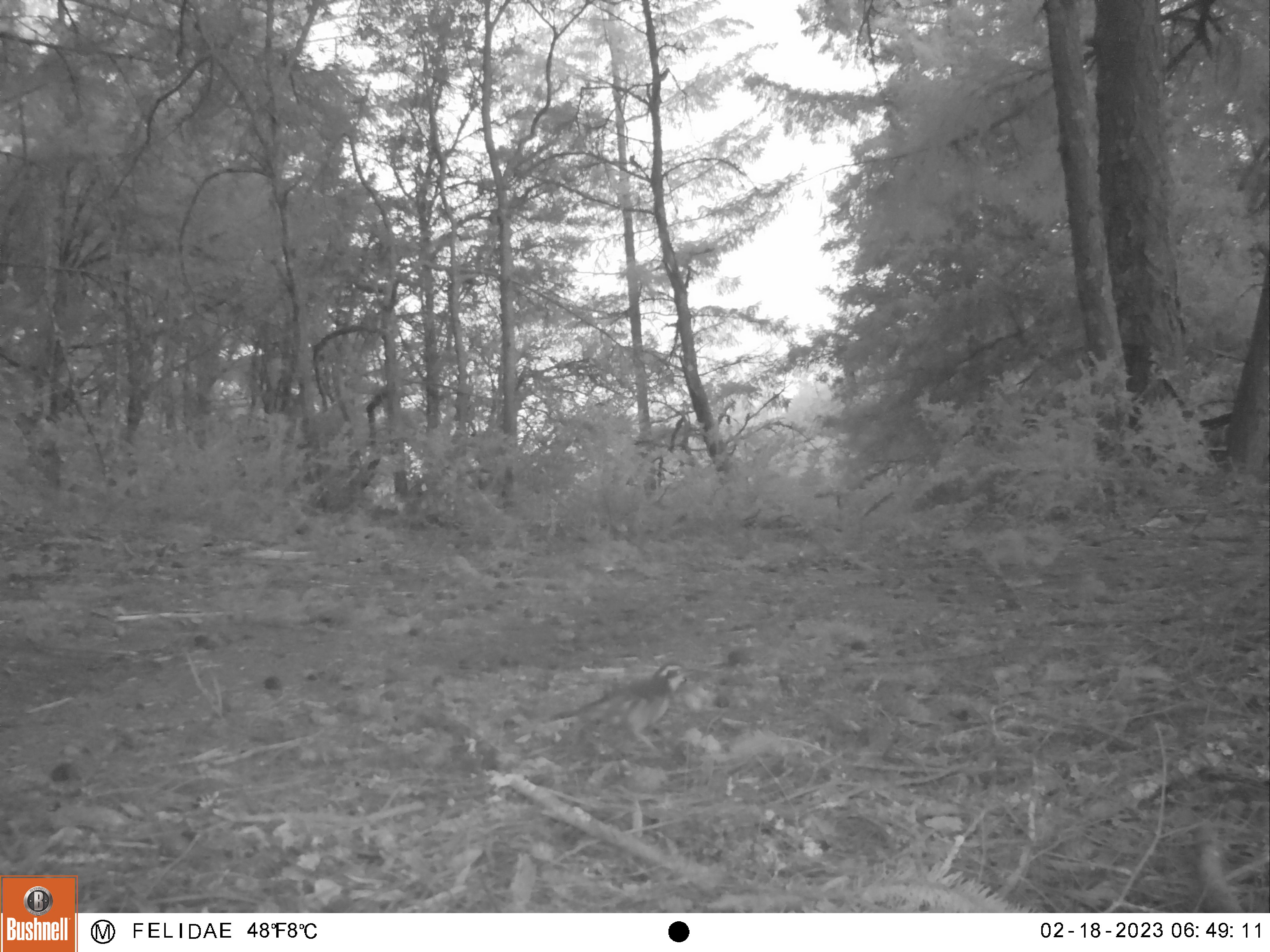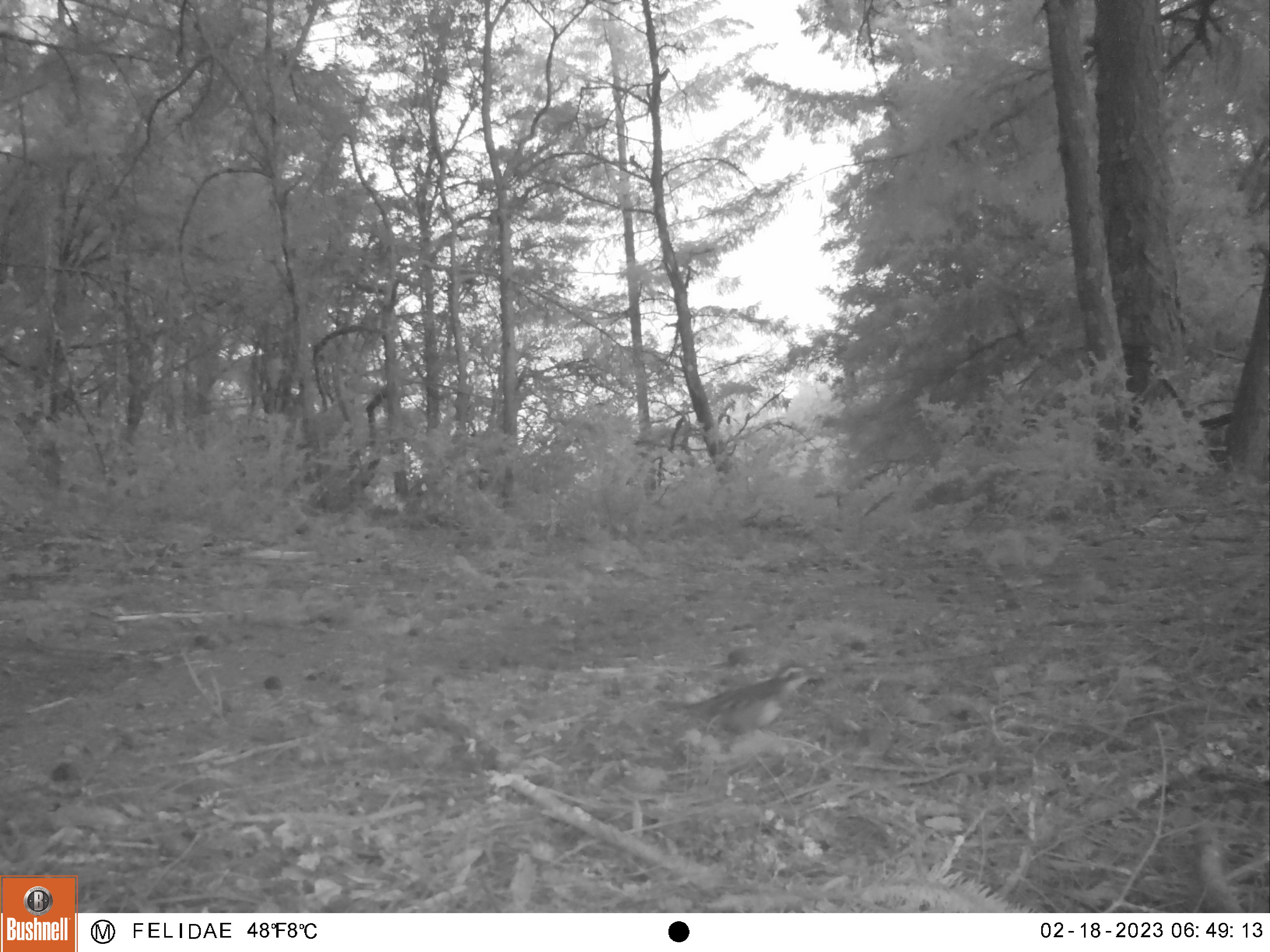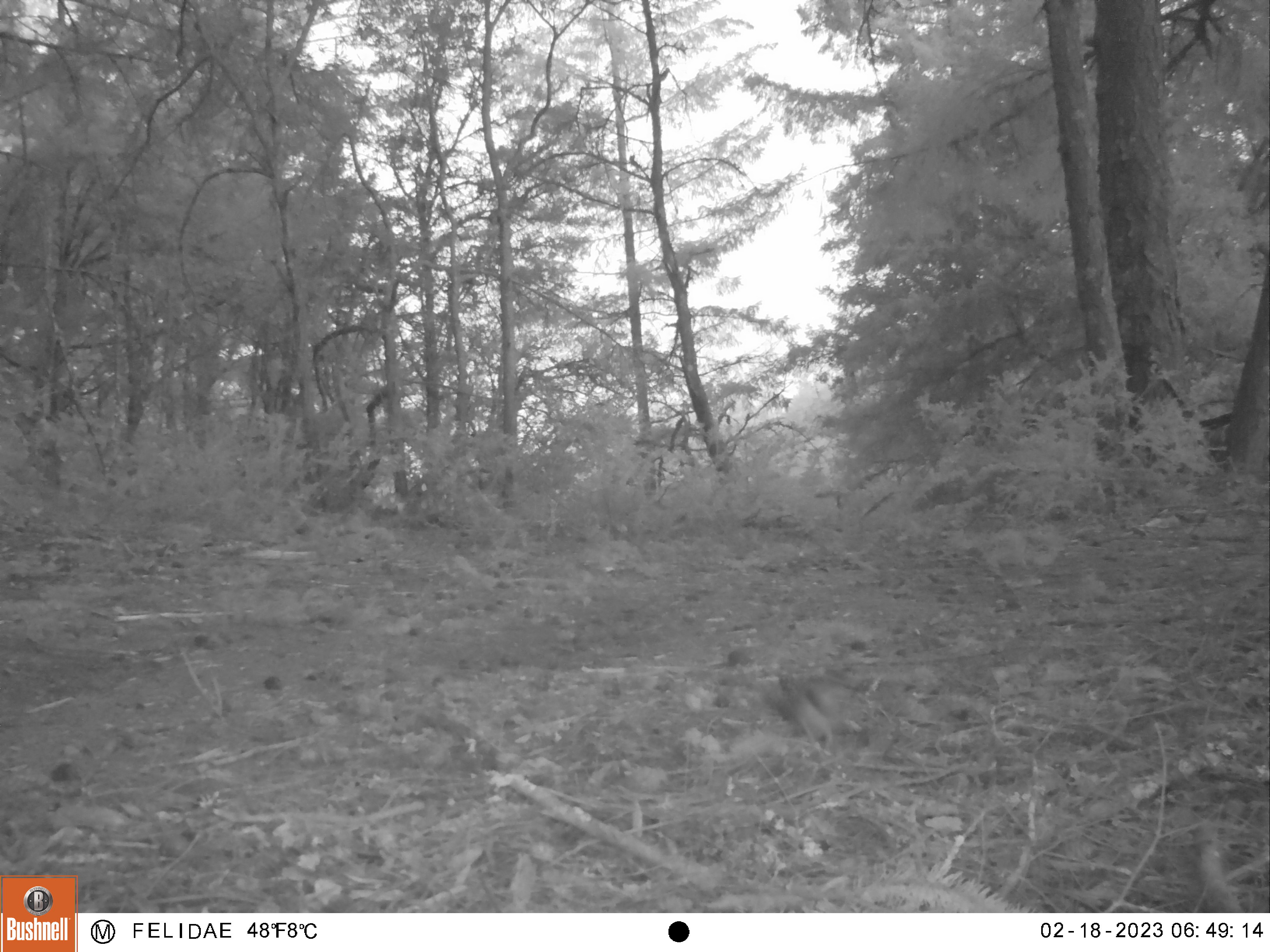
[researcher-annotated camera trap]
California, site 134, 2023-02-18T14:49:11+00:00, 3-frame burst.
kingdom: Animalia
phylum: Chordata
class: Aves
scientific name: Aves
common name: bird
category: unknown bird